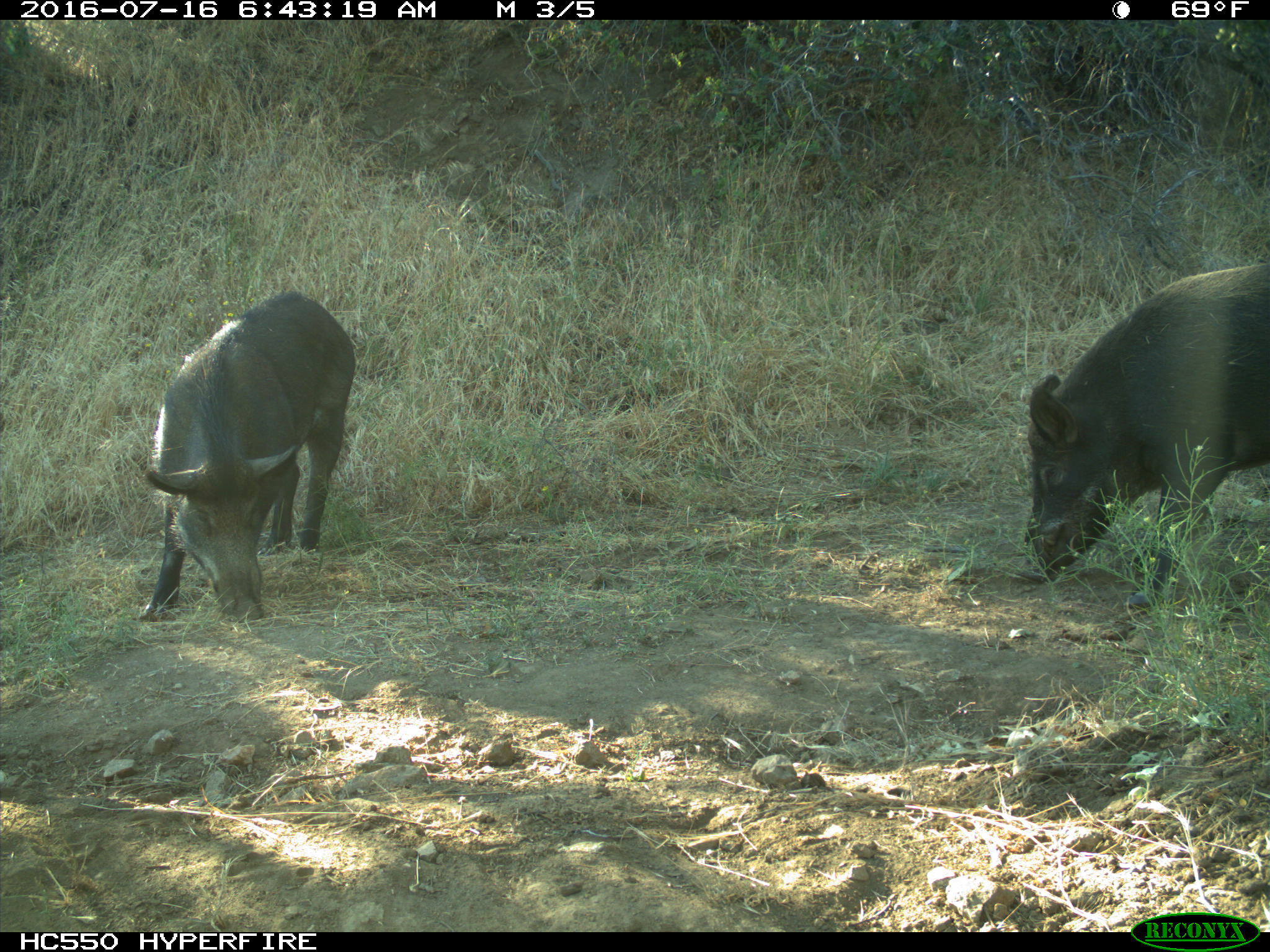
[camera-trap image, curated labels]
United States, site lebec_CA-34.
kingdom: Animalia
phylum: Chordata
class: Mammalia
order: Artiodactyla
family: Suidae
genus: Sus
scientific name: Sus scrofa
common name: wild boar